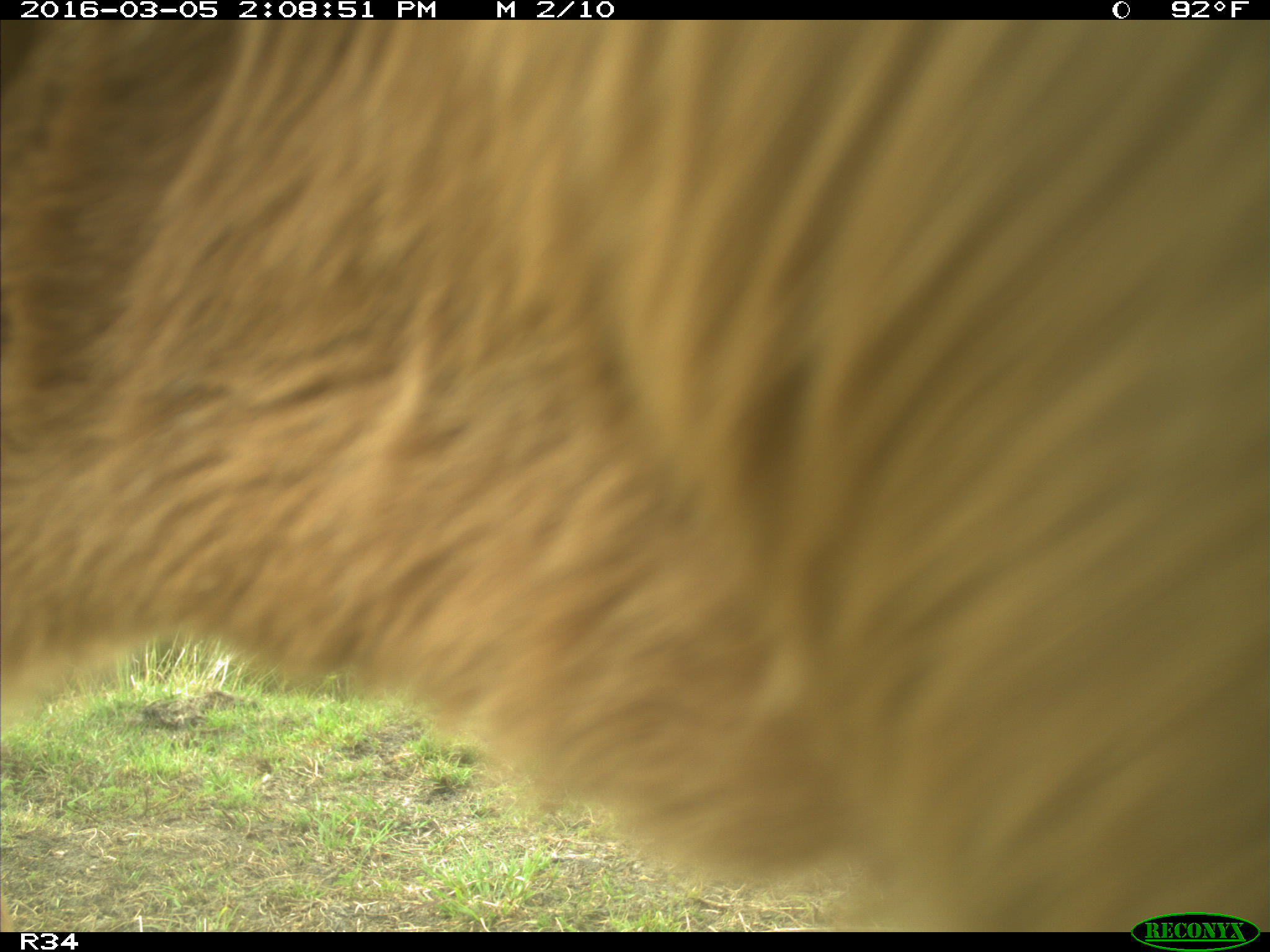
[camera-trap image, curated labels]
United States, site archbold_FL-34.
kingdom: Animalia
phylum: Chordata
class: Mammalia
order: Artiodactyla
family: Bovidae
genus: Bos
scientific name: Bos taurus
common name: domestic cow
Bos taurus (domestic cow).